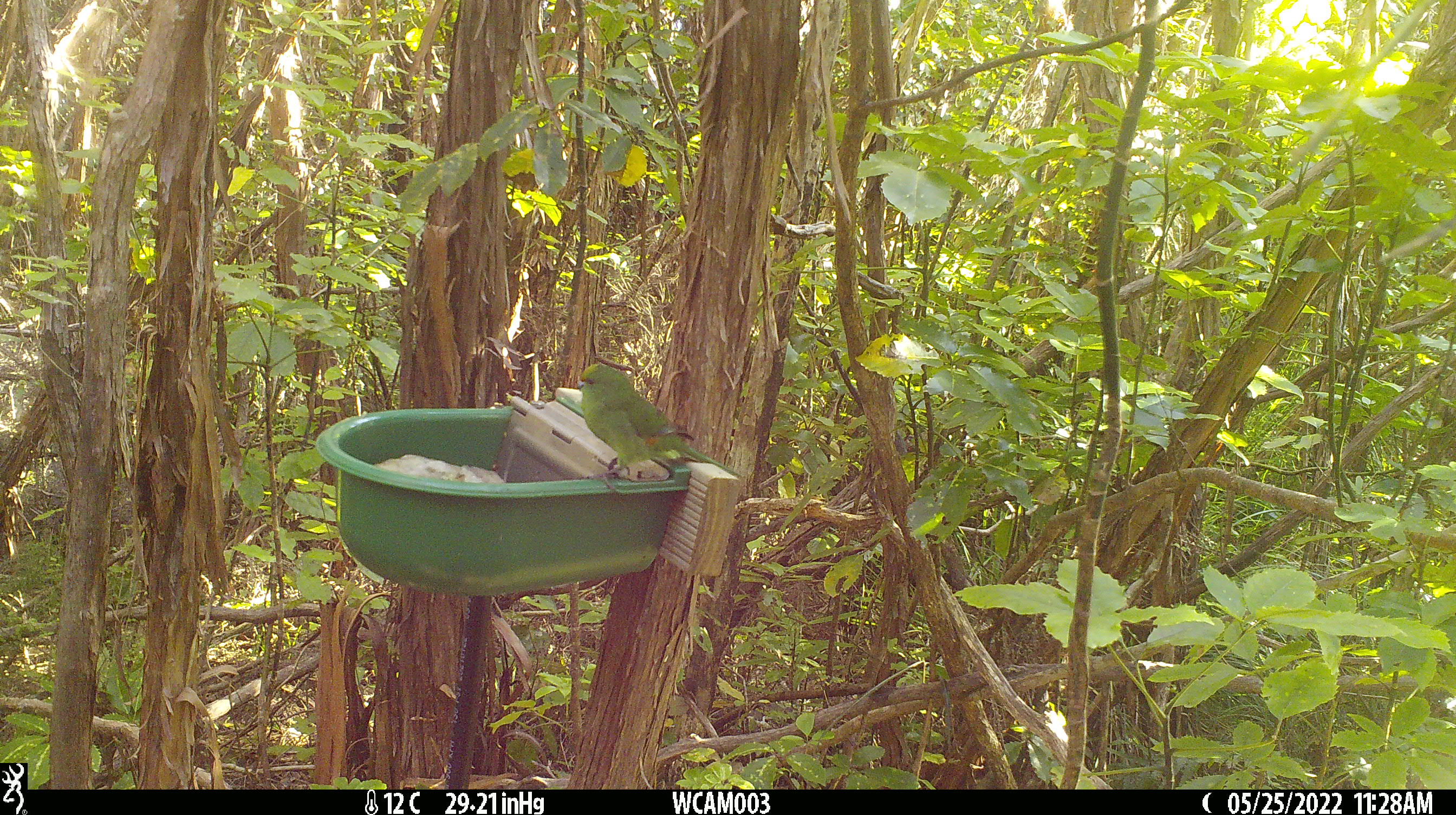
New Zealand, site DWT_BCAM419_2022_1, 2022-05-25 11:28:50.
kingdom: Animalia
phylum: Chordata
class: Aves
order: Psittaciformes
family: Psittaculidae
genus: Cyanoramphus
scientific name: Cyanoramphus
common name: parakeet